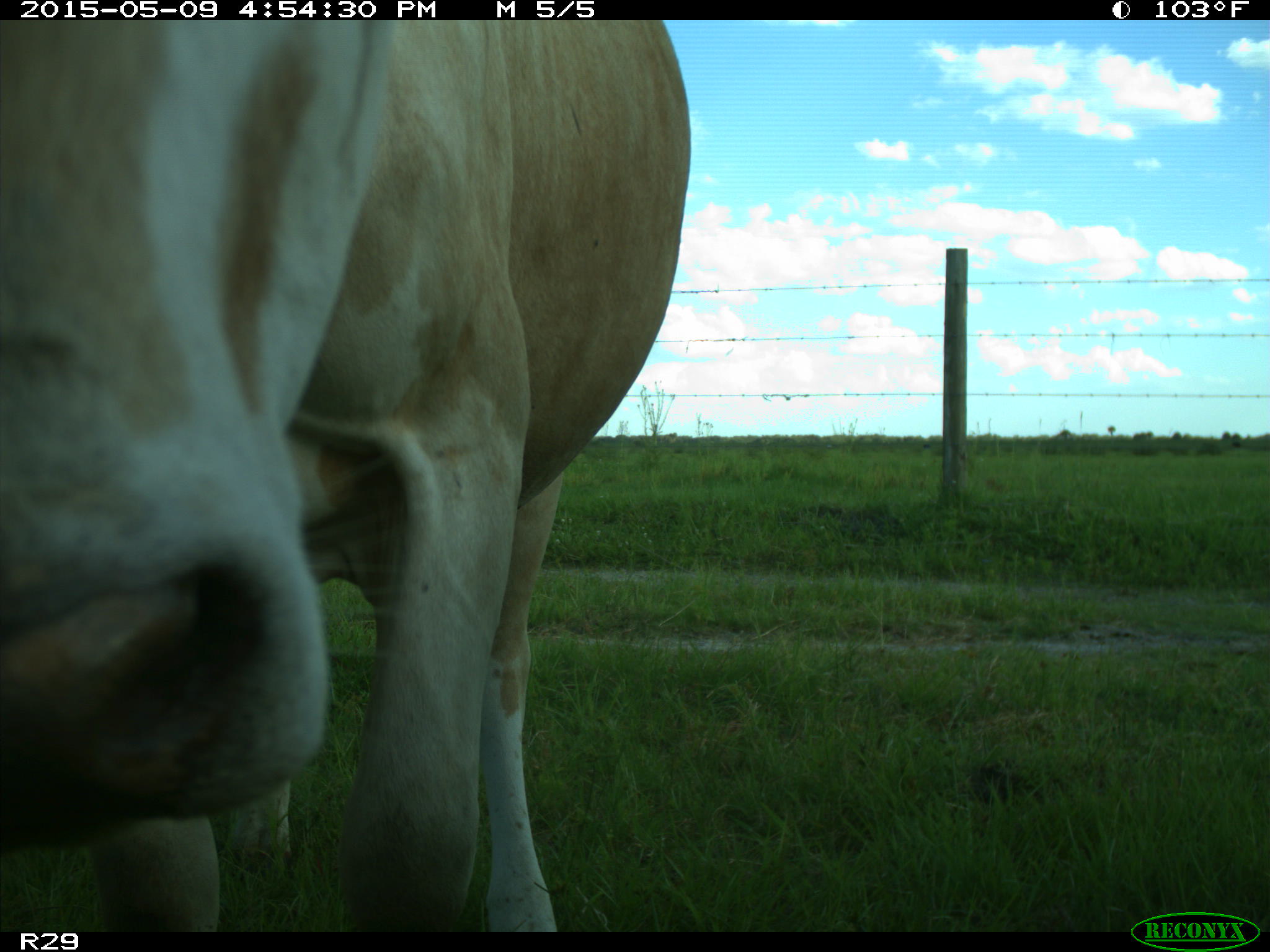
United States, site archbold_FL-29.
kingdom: Animalia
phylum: Chordata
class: Mammalia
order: Artiodactyla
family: Bovidae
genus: Bos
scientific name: Bos taurus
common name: domestic cow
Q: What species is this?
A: Bos taurus (domestic cow).